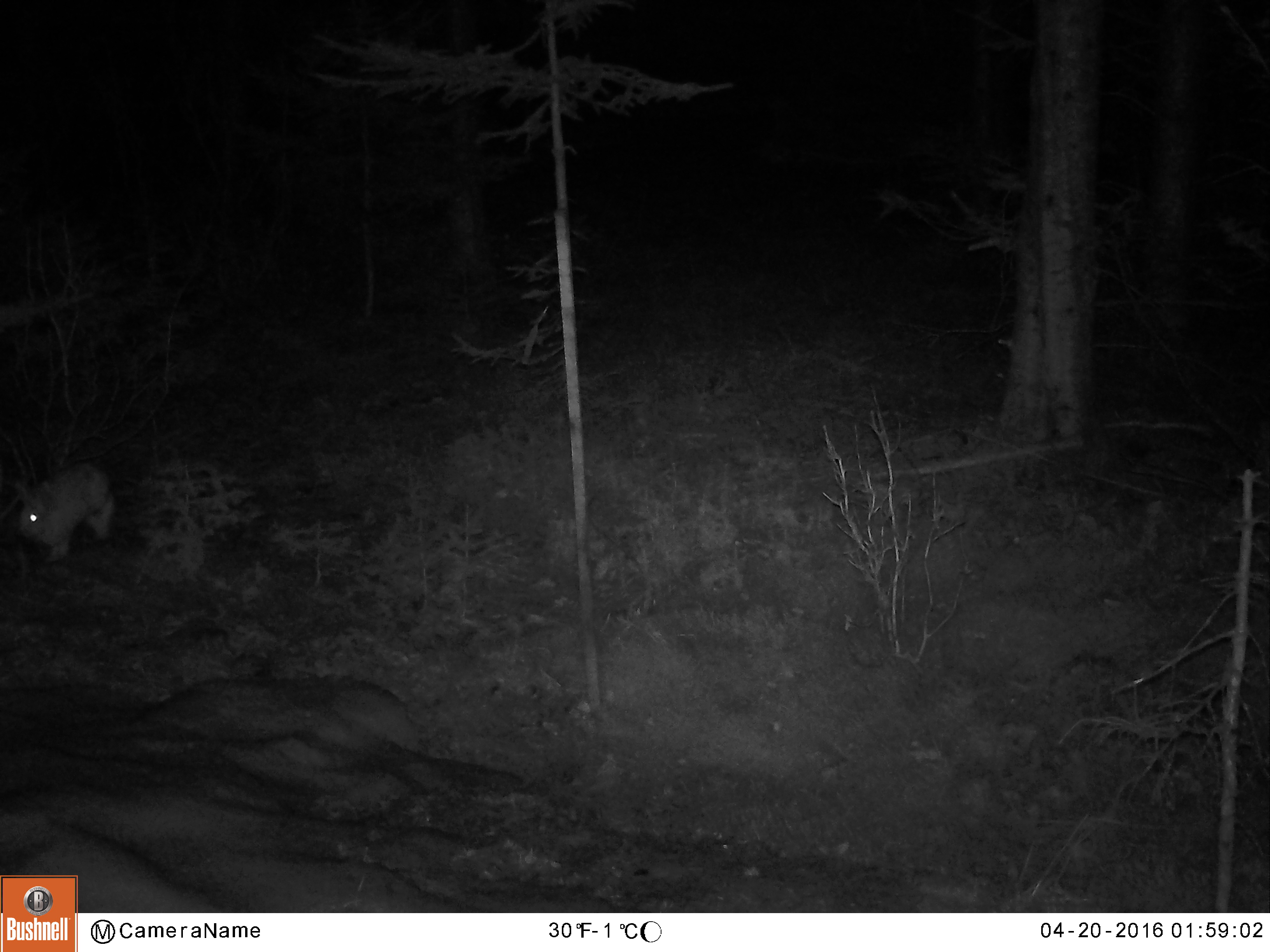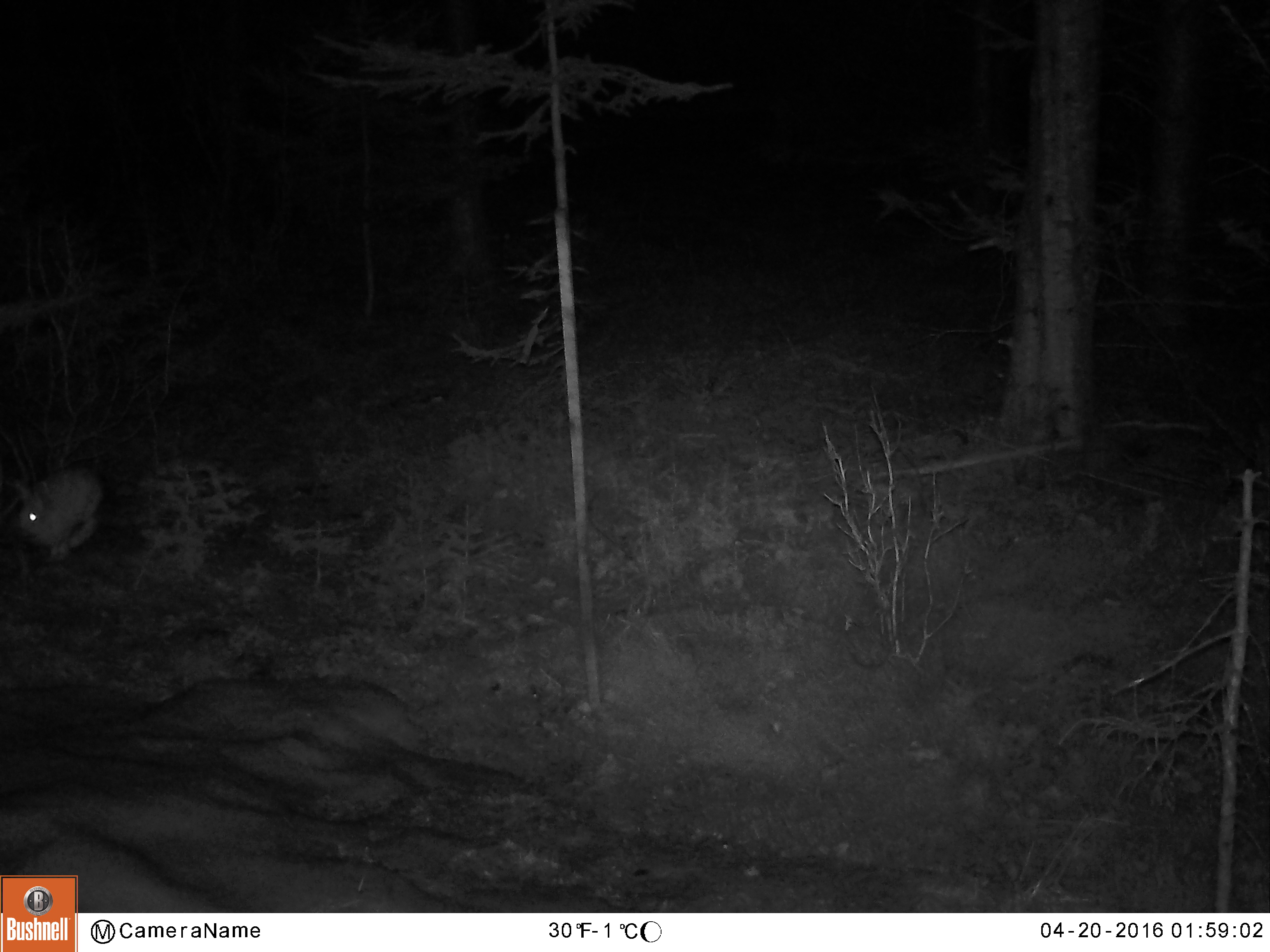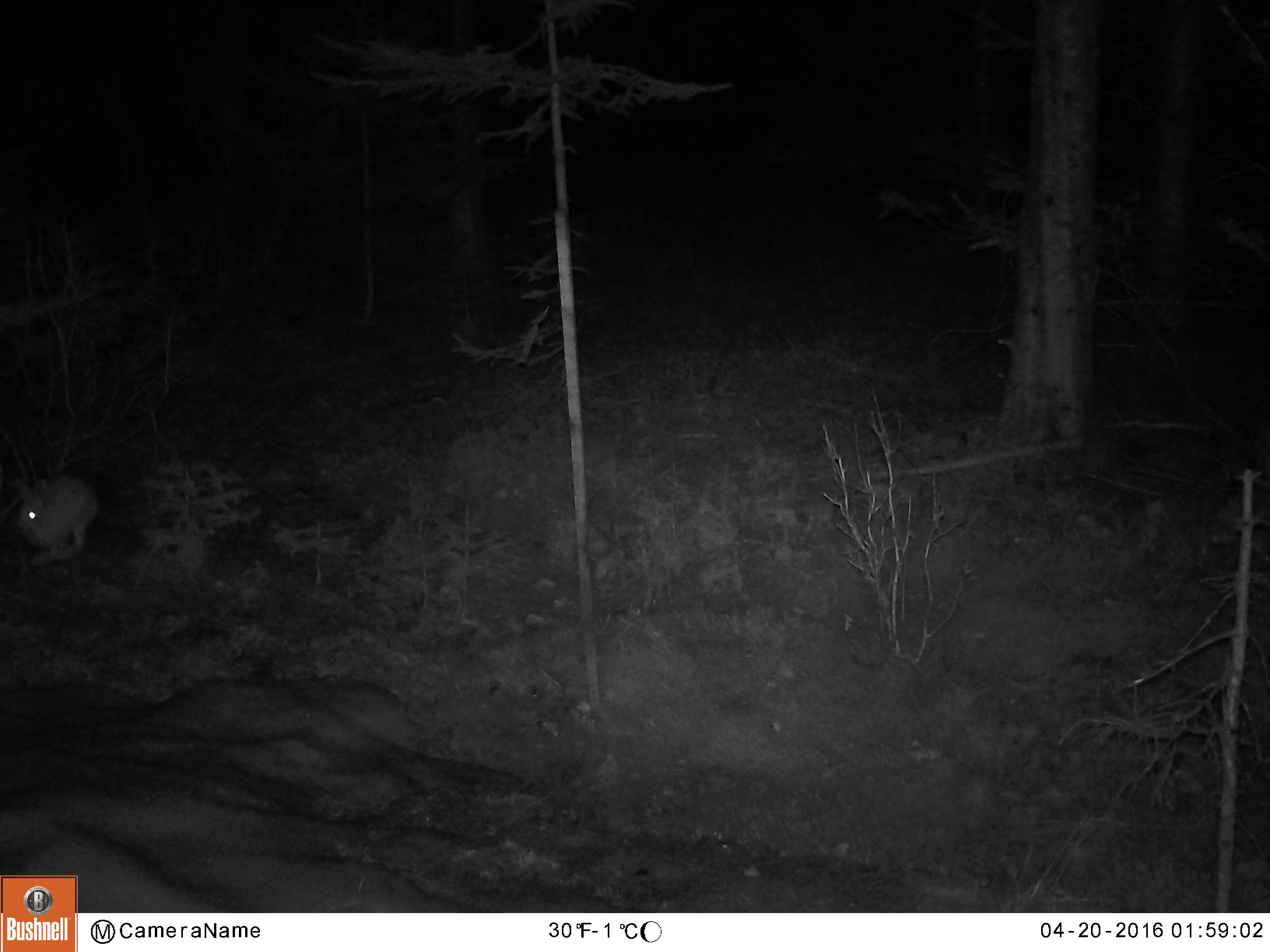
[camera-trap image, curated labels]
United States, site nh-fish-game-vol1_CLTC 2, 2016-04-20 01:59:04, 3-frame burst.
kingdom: Animalia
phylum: Chordata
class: Mammalia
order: Lagomorpha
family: Leporidae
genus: Lepus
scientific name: Lepus americanus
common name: snowshoe hare